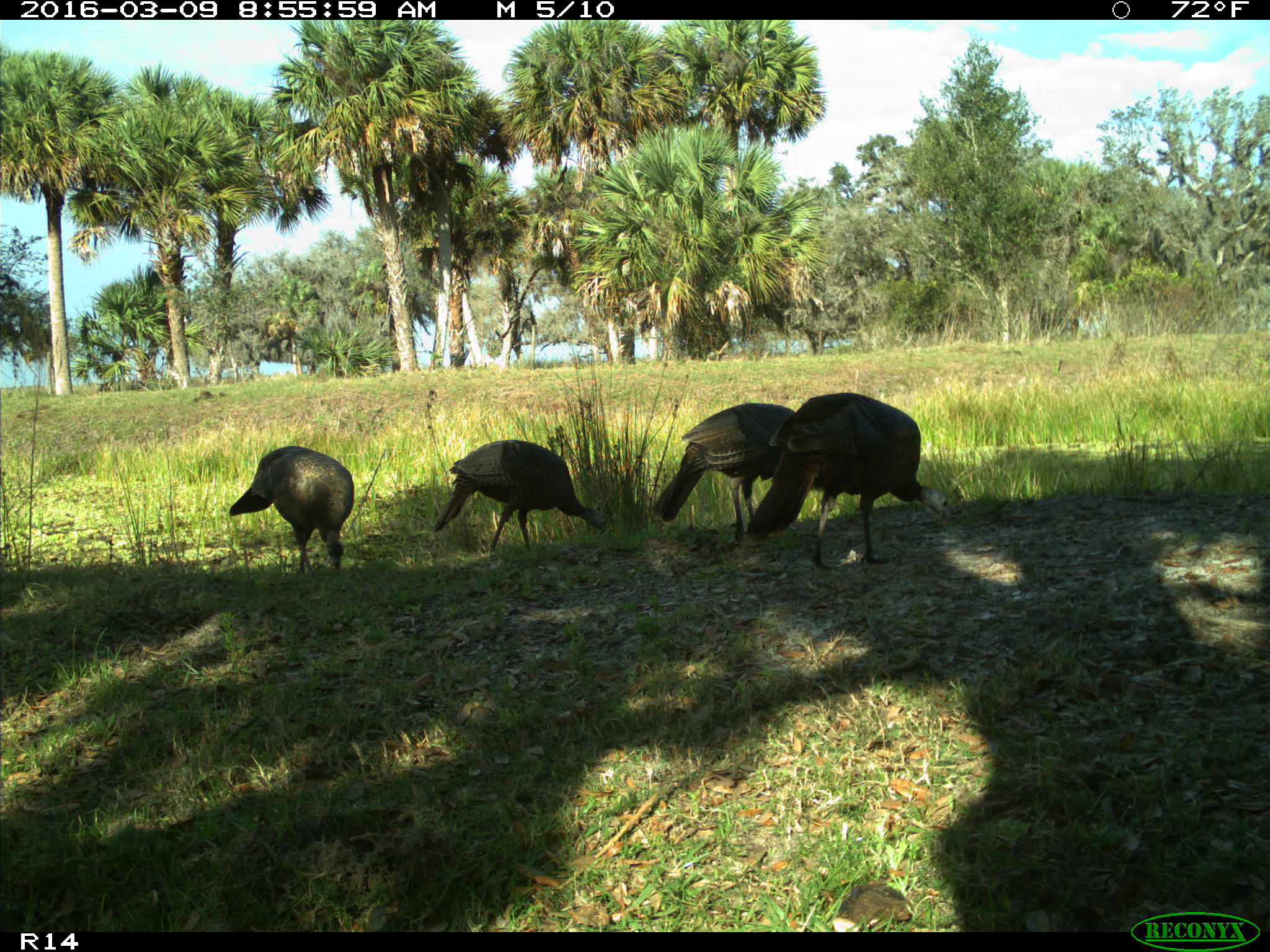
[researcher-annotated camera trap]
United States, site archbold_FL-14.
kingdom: Animalia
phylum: Chordata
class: Aves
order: Galliformes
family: Phasianidae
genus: Meleagris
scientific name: Meleagris gallopavo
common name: wild turkey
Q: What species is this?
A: Meleagris gallopavo (wild turkey).